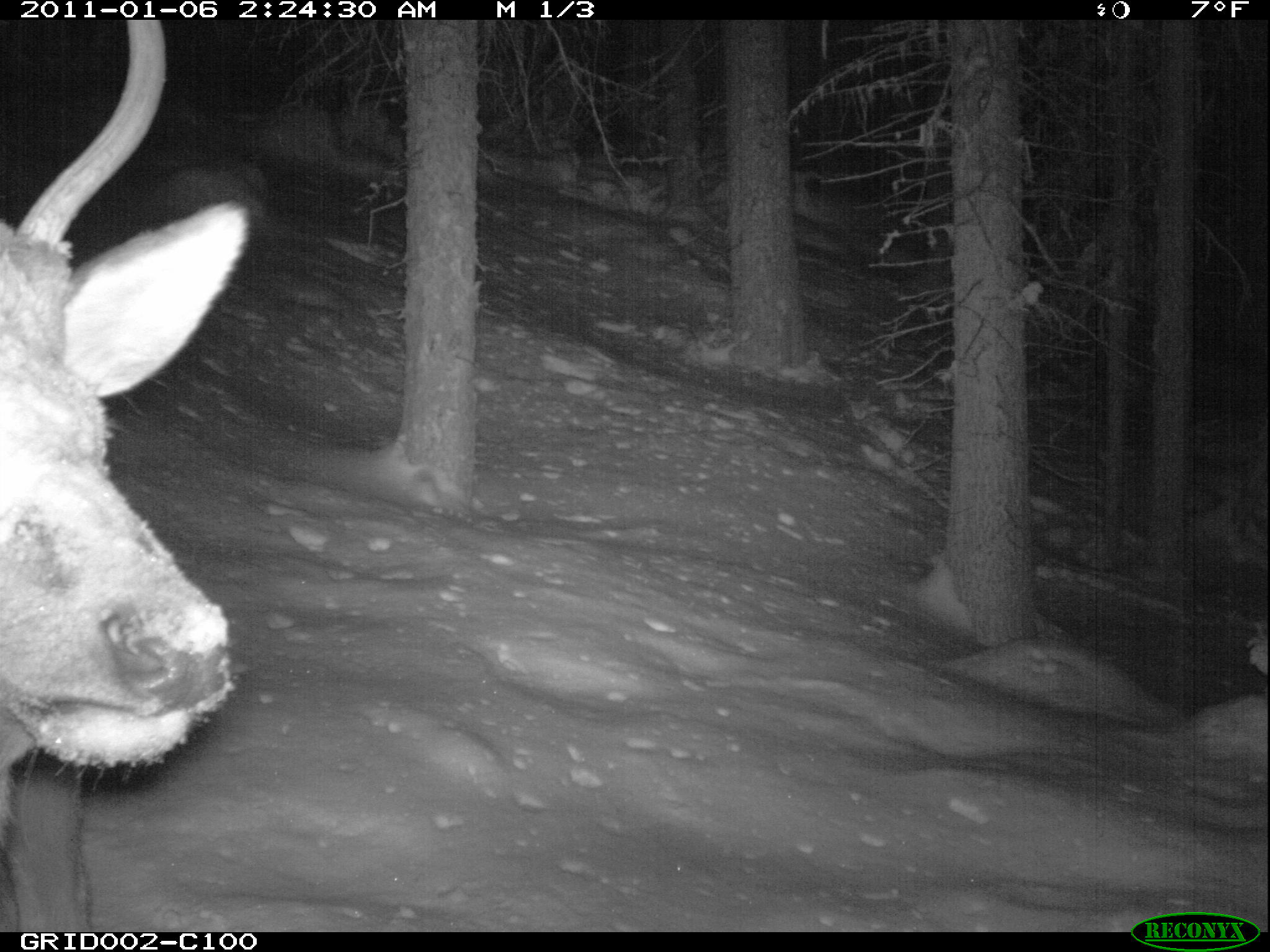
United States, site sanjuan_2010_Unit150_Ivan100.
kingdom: Animalia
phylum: Chordata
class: Mammalia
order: Artiodactyla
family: Cervidae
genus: Cervus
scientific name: Cervus elaphus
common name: red deer